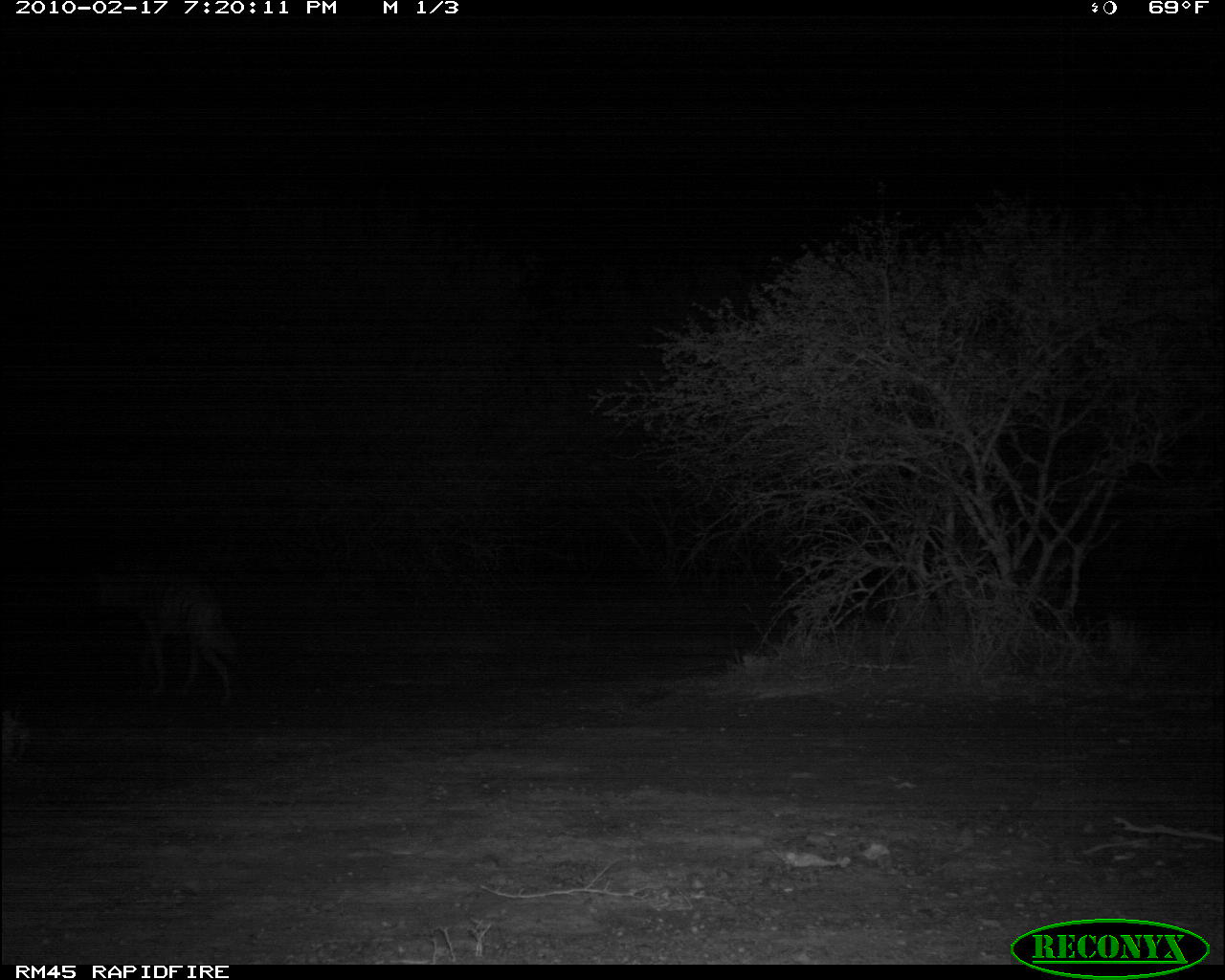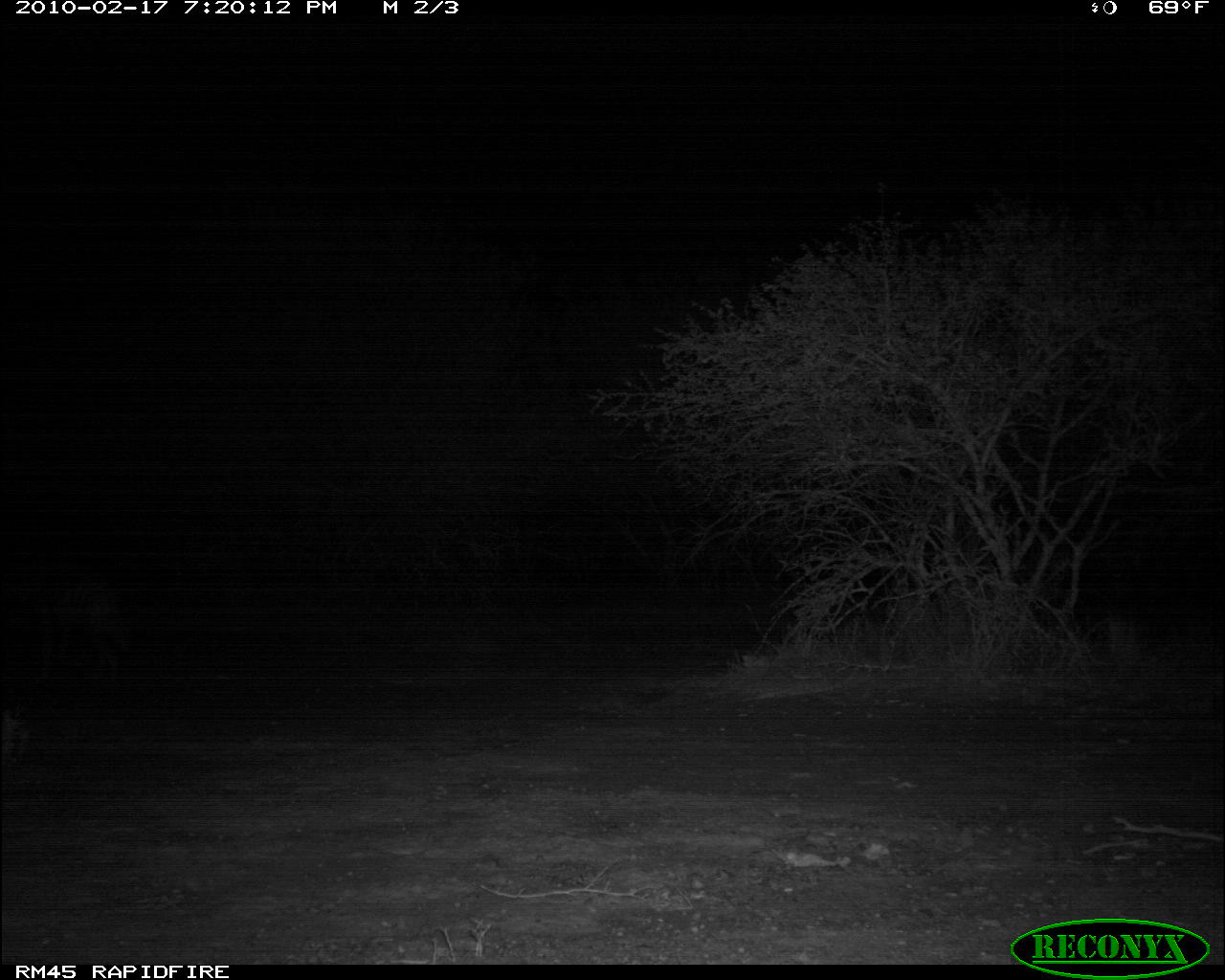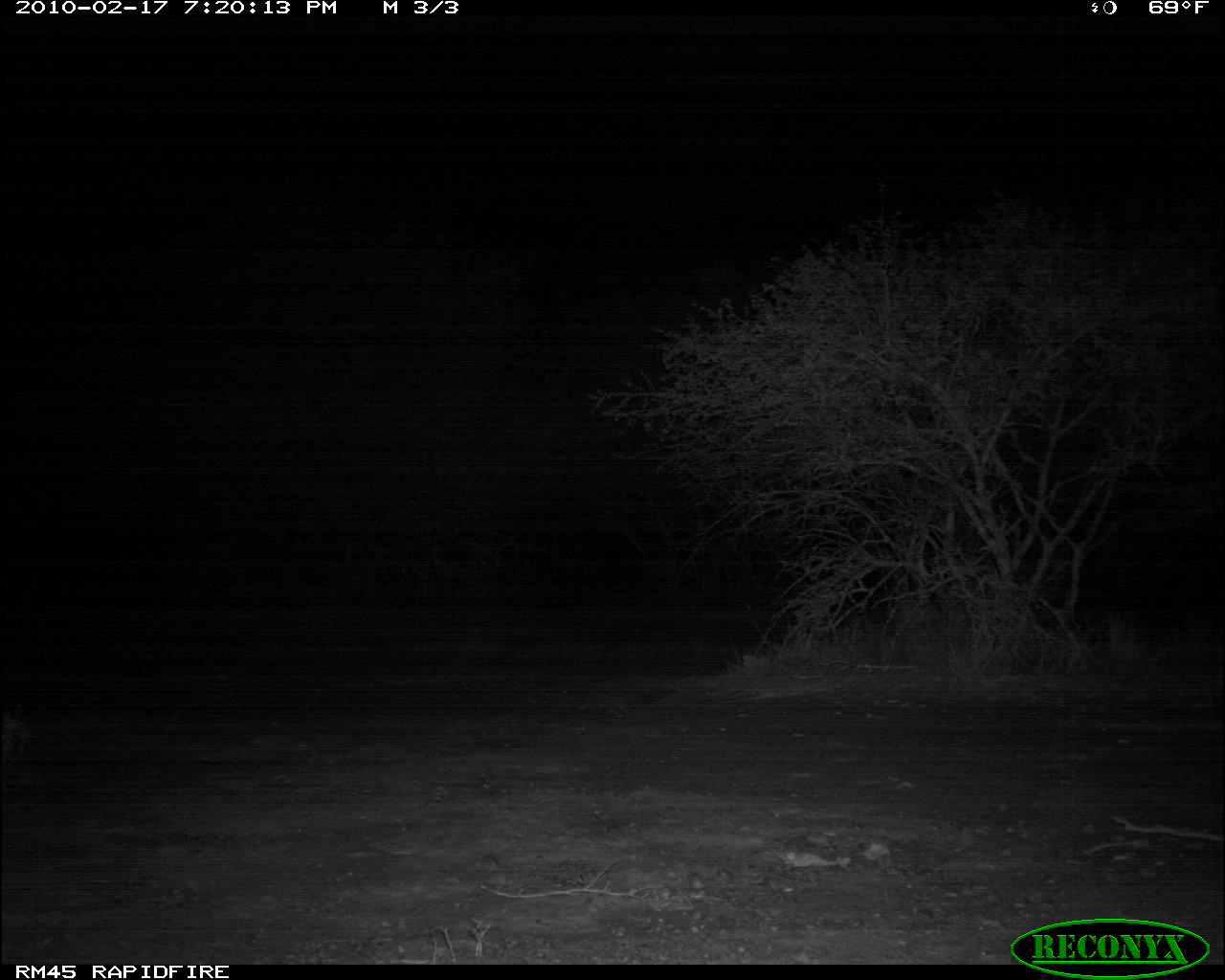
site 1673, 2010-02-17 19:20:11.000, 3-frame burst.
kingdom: Animalia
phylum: Chordata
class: Mammalia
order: Carnivora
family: Hyaenidae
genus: Hyaena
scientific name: Hyaena hyaena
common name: striped hyena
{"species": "Hyaena hyaena (striped hyena)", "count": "1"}